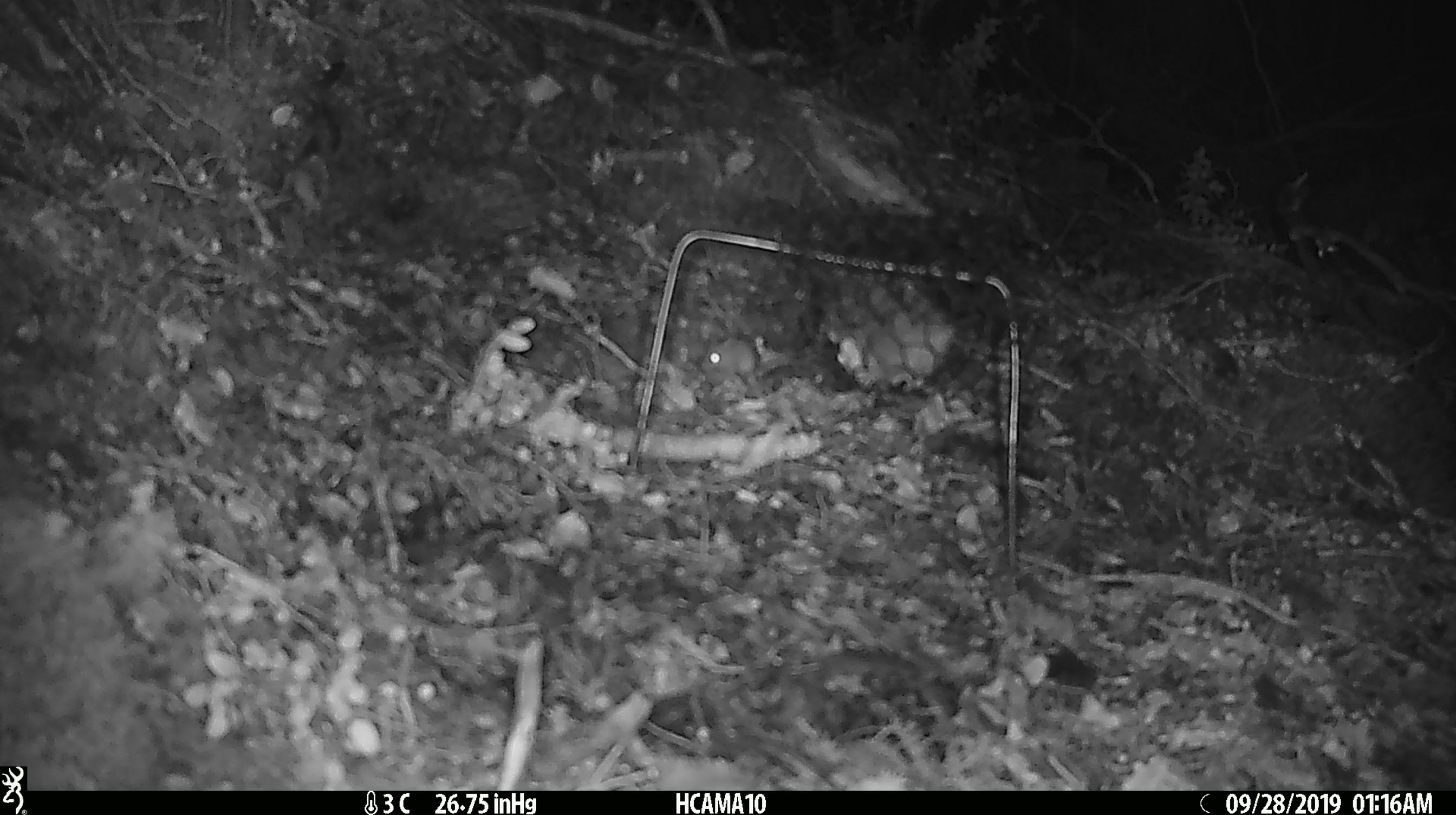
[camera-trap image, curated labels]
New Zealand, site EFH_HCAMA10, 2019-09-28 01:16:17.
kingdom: Animalia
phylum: Chordata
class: Mammalia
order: Rodentia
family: Muridae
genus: Mus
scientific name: Mus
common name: mouse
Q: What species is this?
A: Mouse (Mus).